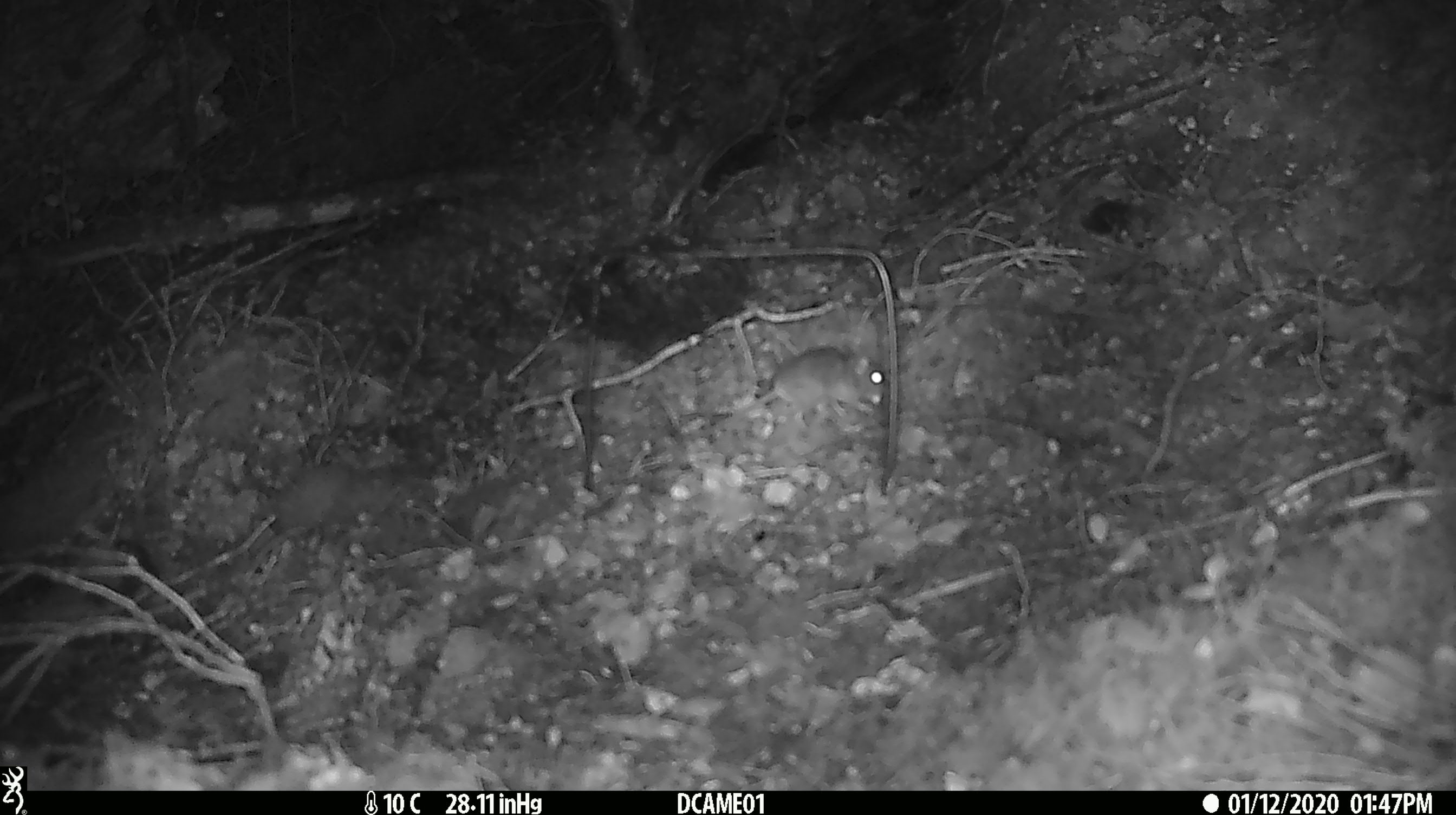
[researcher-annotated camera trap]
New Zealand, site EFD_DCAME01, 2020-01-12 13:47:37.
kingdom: Animalia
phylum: Chordata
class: Mammalia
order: Rodentia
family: Muridae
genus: Mus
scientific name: Mus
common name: mouse